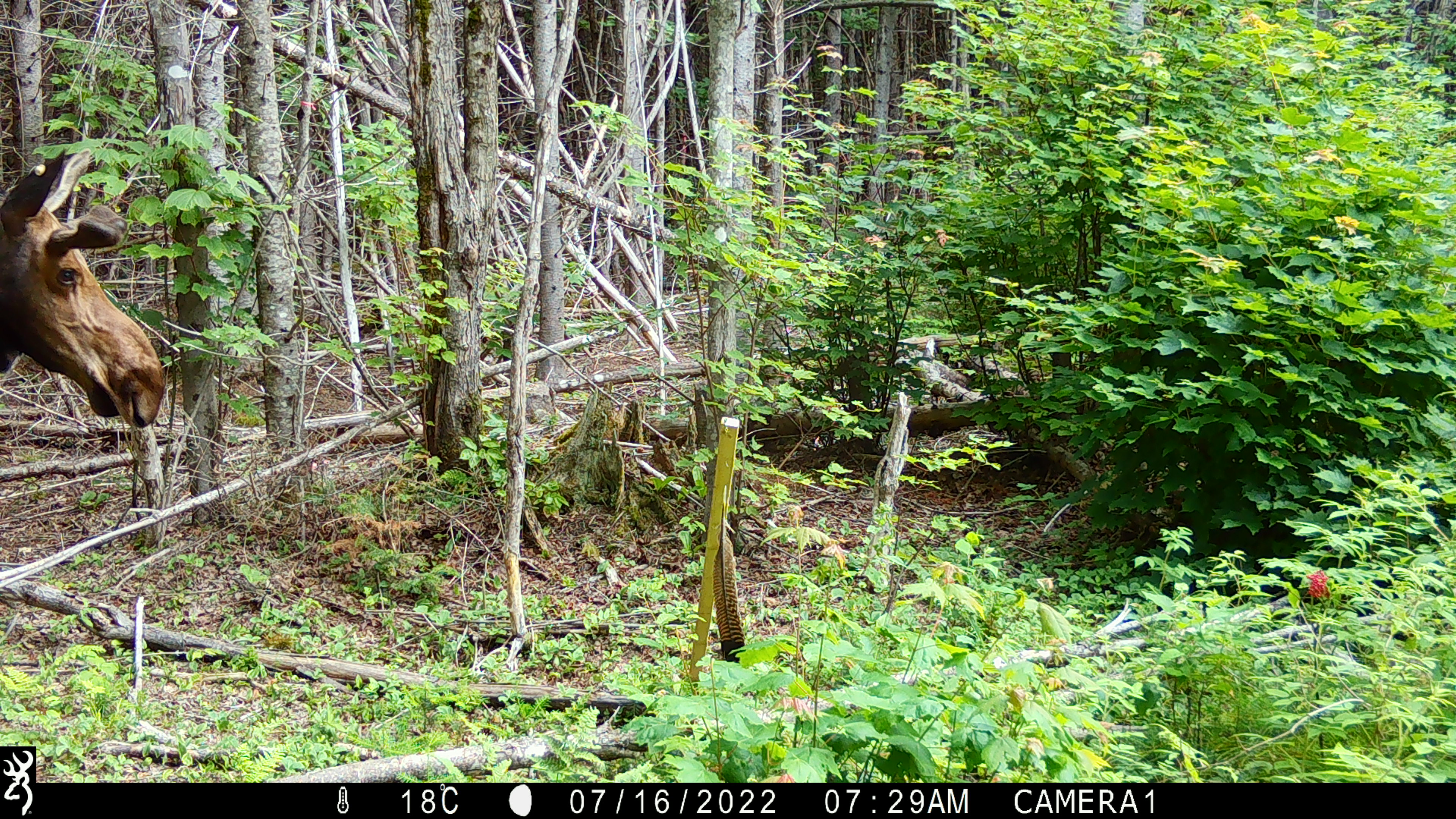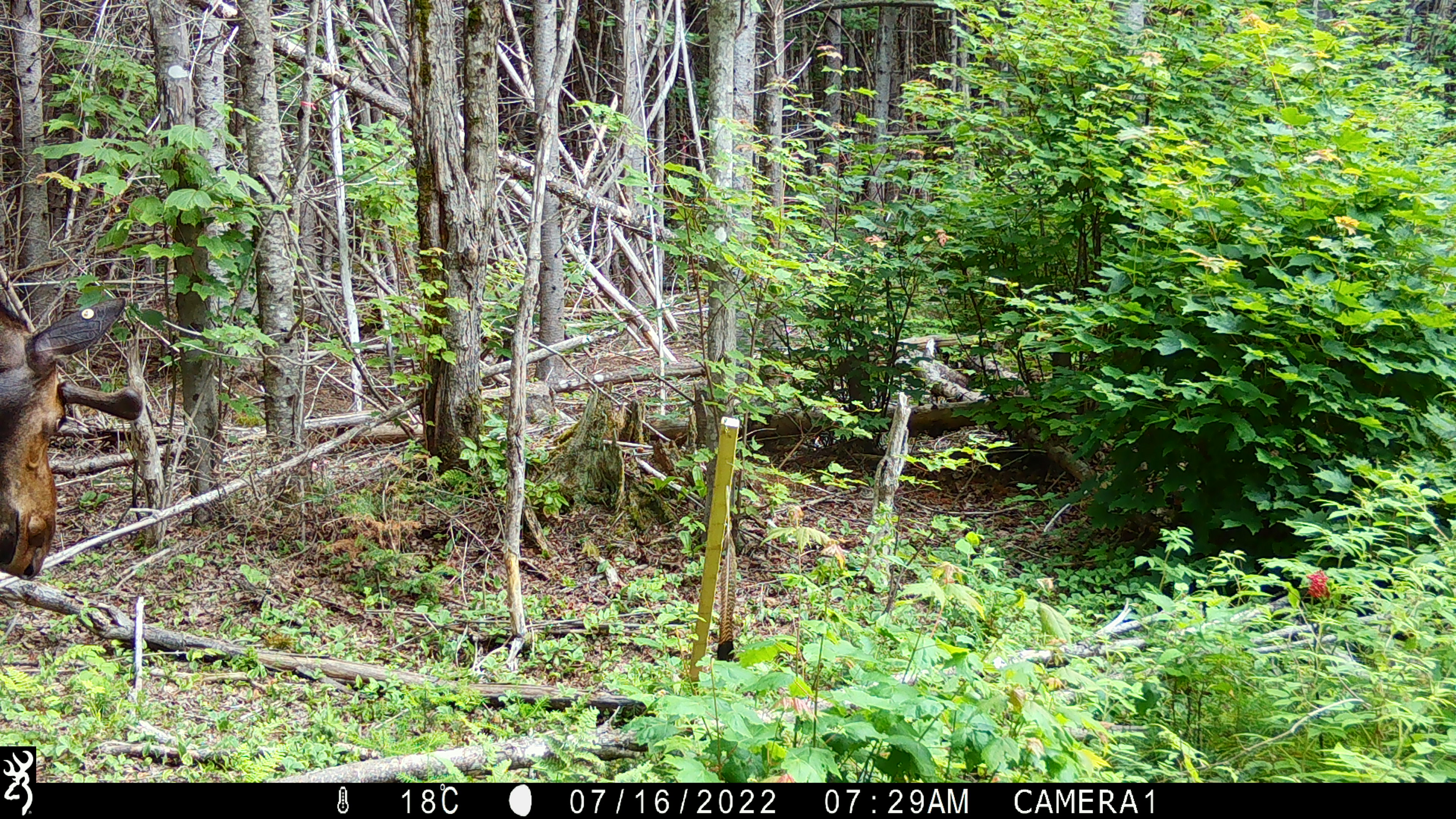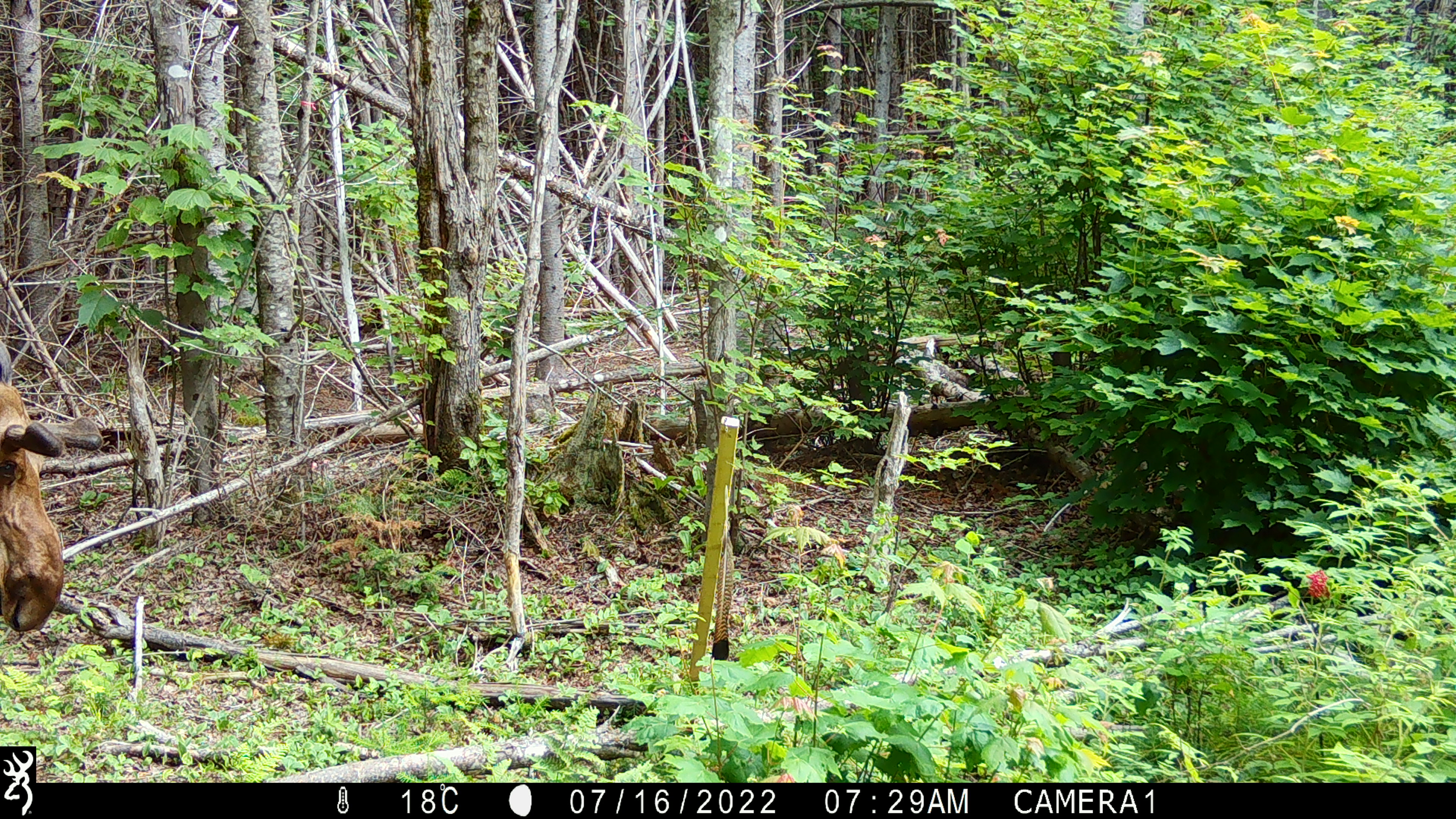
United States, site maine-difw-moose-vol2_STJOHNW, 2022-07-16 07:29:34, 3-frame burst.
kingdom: Animalia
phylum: Chordata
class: Mammalia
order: Artiodactyla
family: Cervidae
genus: Alces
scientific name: Alces alces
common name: moose